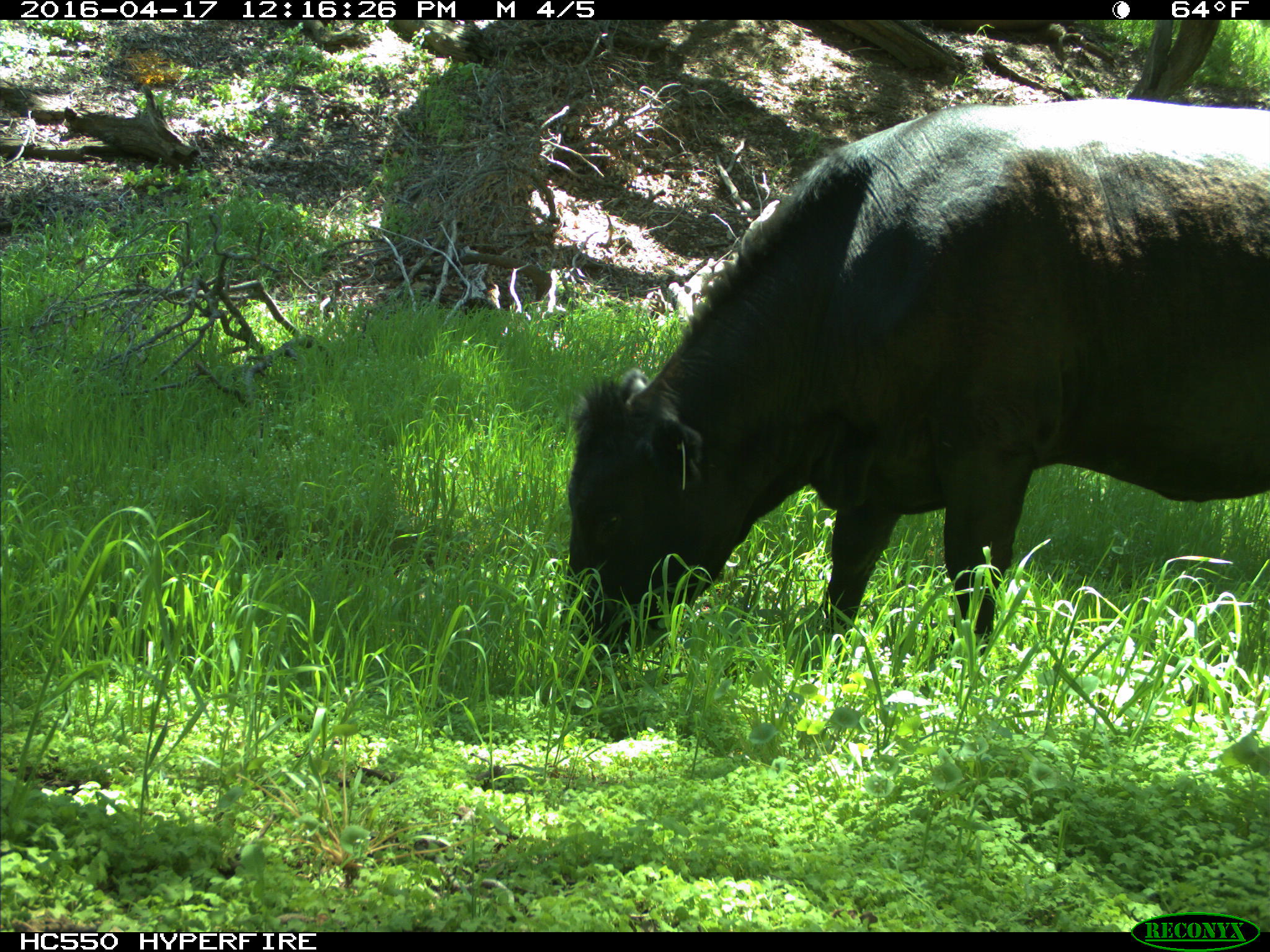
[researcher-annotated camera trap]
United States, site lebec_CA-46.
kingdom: Animalia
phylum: Chordata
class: Mammalia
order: Artiodactyla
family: Bovidae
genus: Bos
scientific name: Bos taurus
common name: domestic cow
Bos taurus (domestic cow).